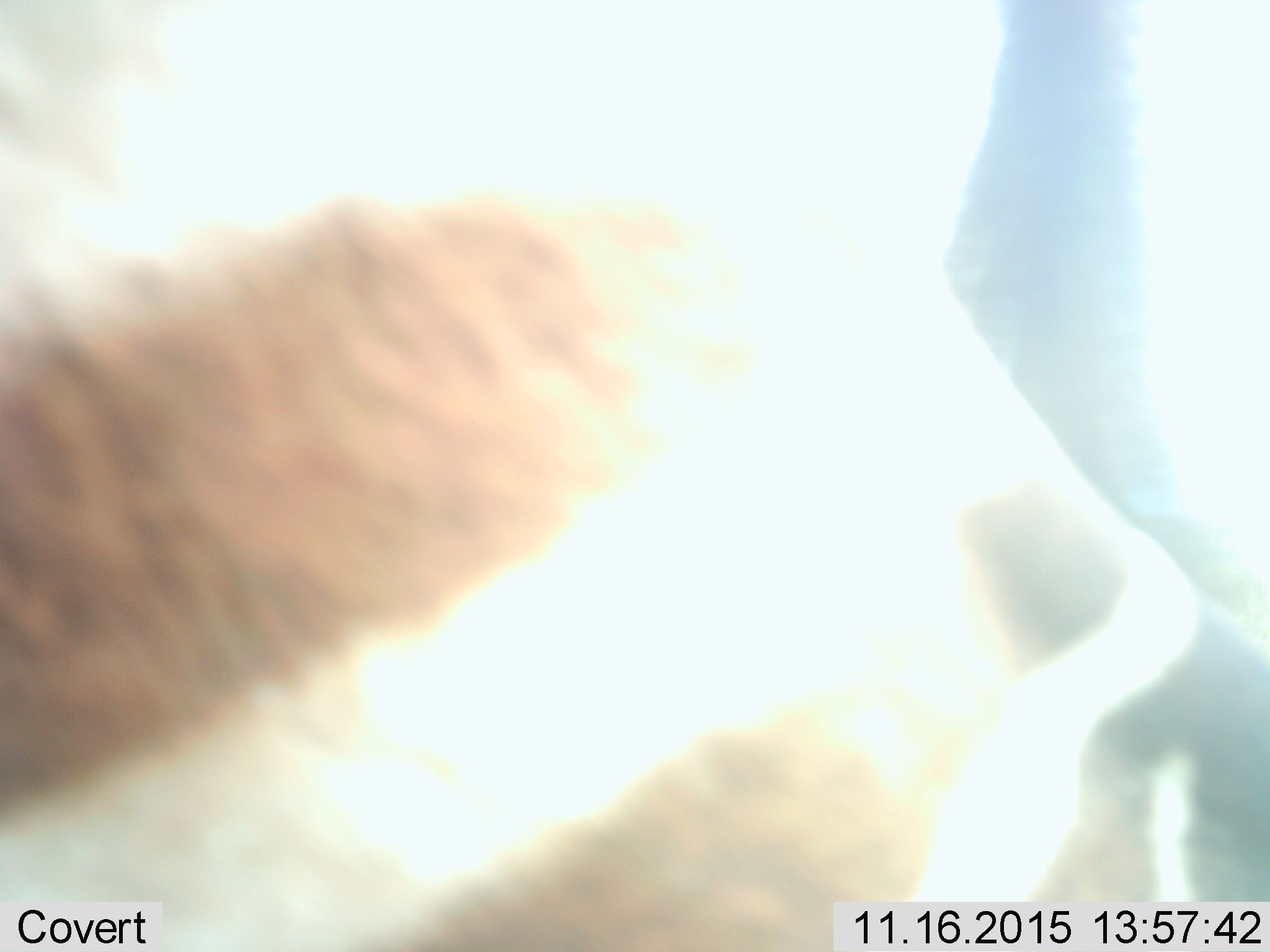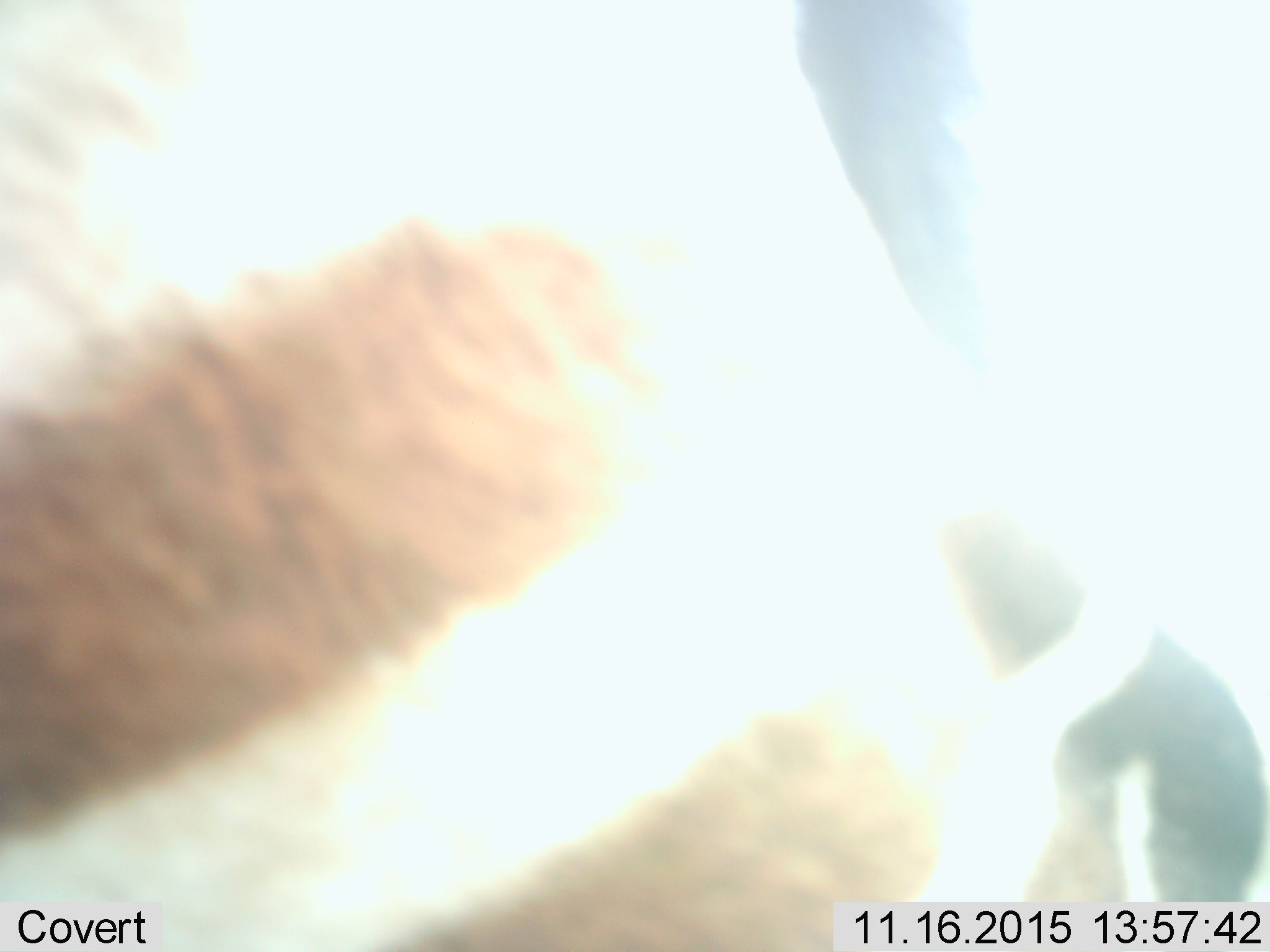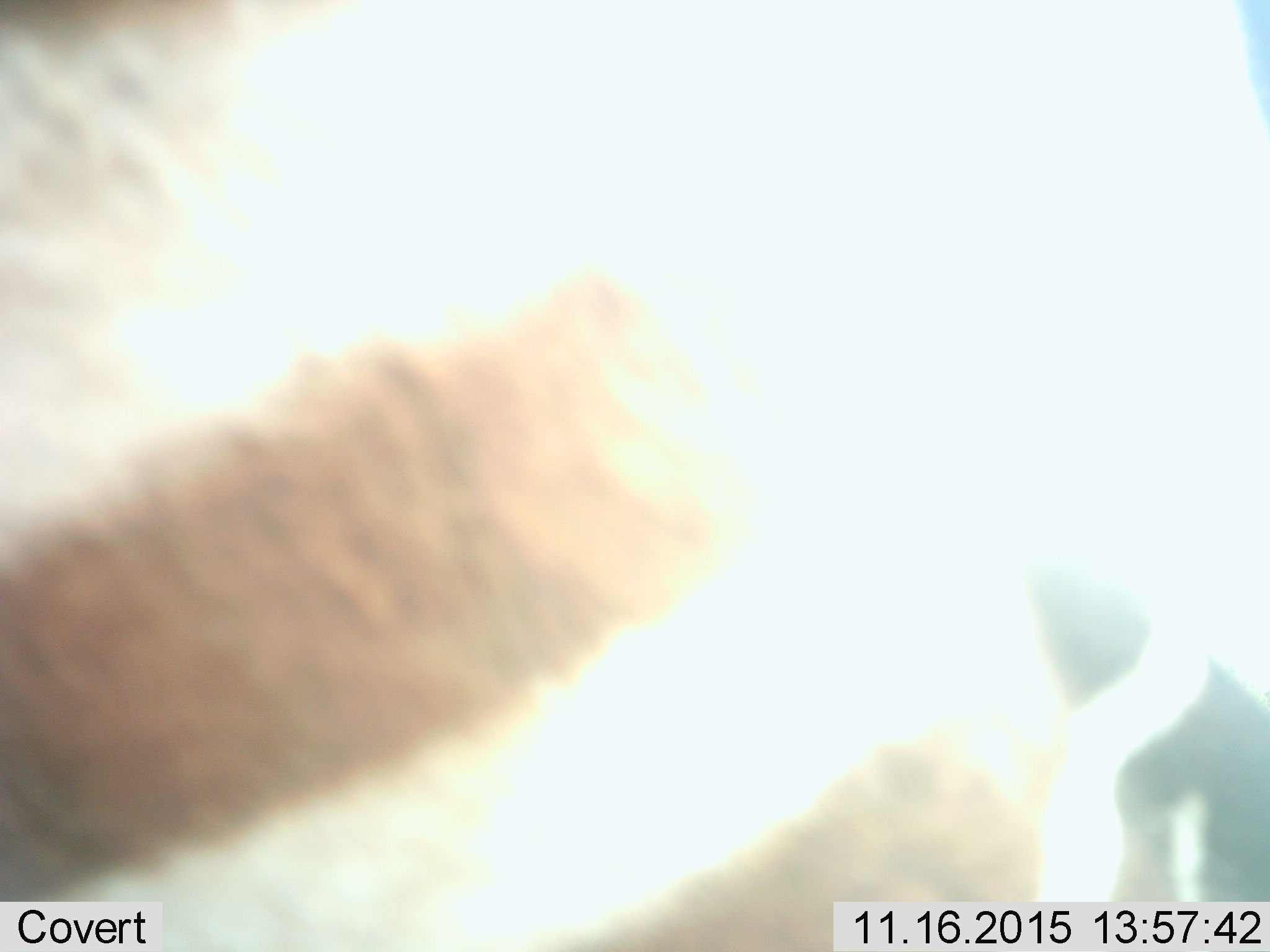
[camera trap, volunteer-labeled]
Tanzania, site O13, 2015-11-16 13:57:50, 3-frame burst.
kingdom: Animalia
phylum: Chordata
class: Mammalia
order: Perissodactyla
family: Equidae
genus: Equus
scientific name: Equus quagga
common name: plains zebra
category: zebra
Zebra (plains zebra) (Equus quagga), count 1. Behavior (volunteer vote fractions): standing 67%, resting 0%, moving 33%, interacting 0%. Young present (vote fraction): 0%. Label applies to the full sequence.